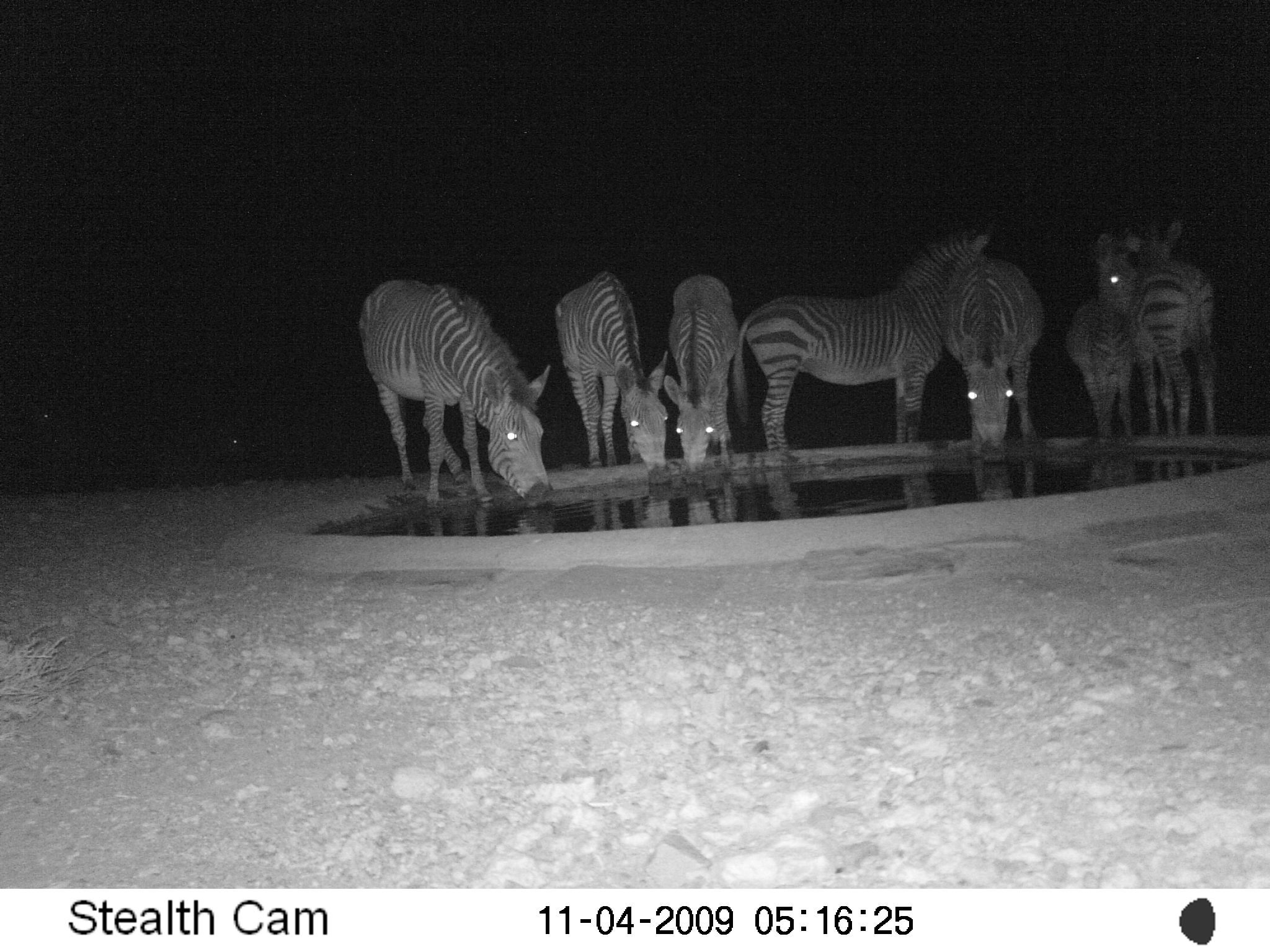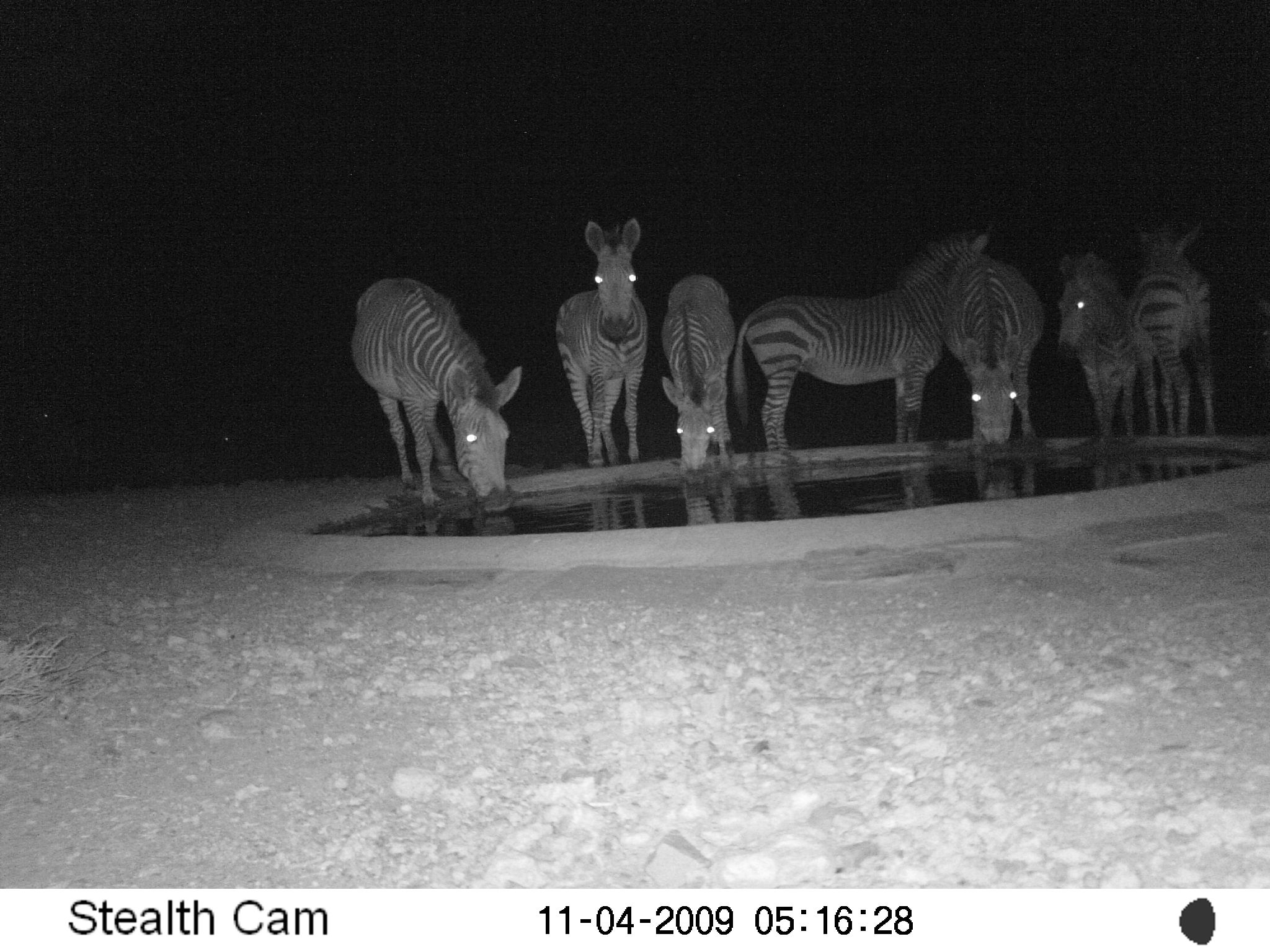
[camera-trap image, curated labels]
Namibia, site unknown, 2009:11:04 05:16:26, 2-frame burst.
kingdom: Animalia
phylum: Chordata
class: Mammalia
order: Perissodactyla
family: Equidae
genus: Equus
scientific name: Equus zebra hartmannae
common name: hartmann's mountain zebra